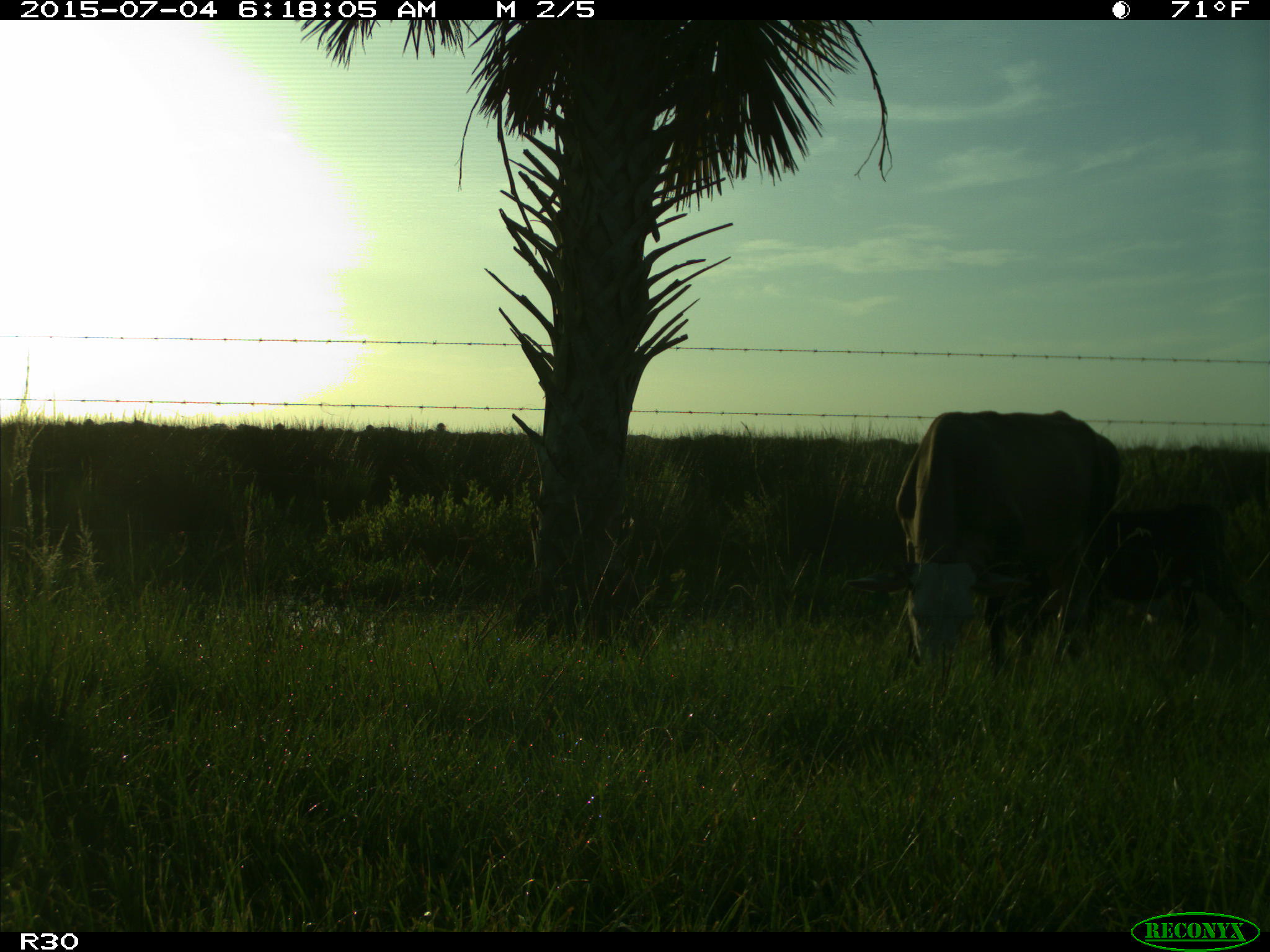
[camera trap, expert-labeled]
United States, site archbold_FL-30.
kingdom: Animalia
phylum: Chordata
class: Mammalia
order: Artiodactyla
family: Bovidae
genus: Bos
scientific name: Bos taurus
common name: domestic cow